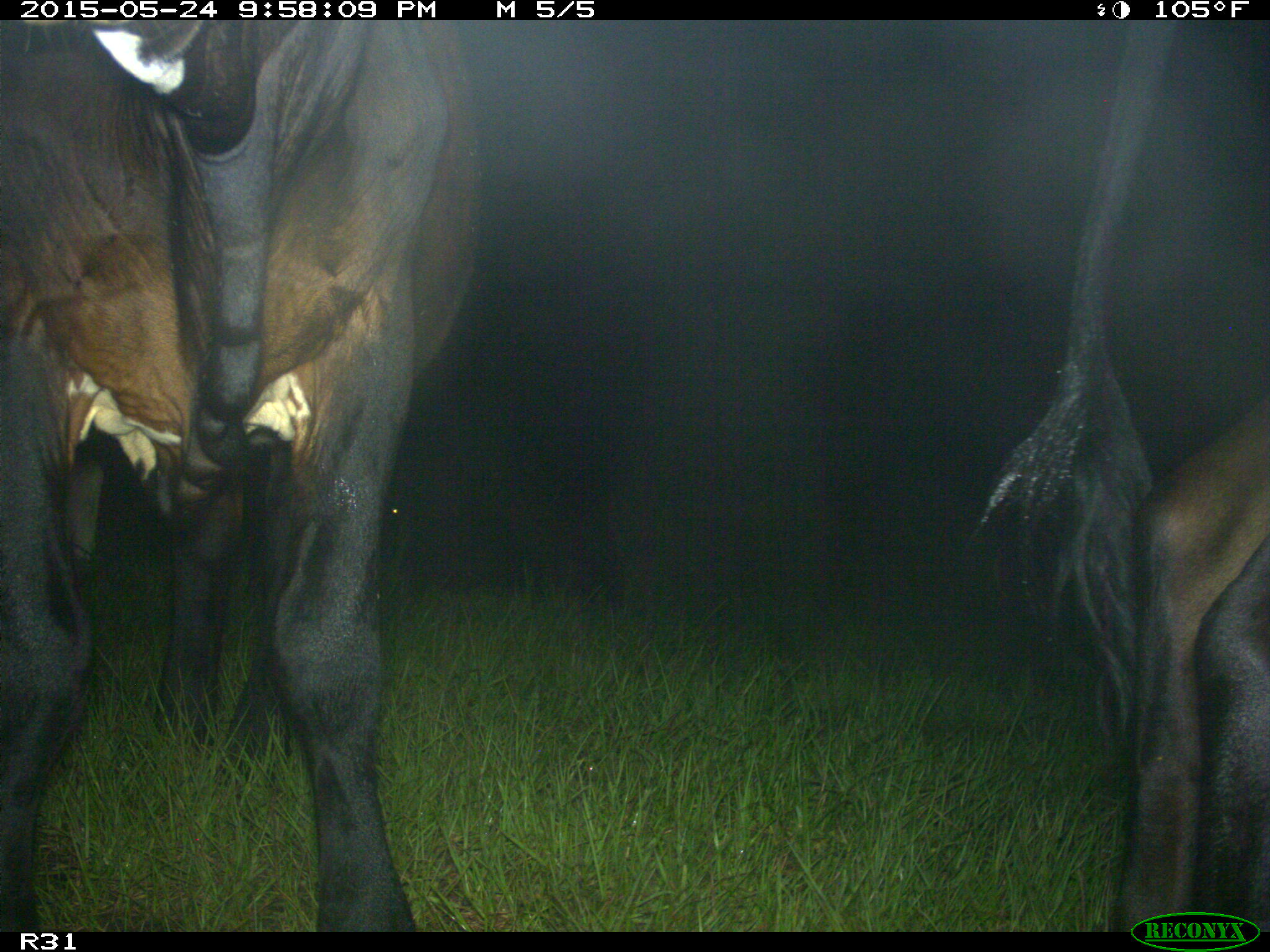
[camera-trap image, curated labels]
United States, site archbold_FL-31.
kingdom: Animalia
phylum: Chordata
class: Mammalia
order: Artiodactyla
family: Bovidae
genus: Bos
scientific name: Bos taurus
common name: domestic cow